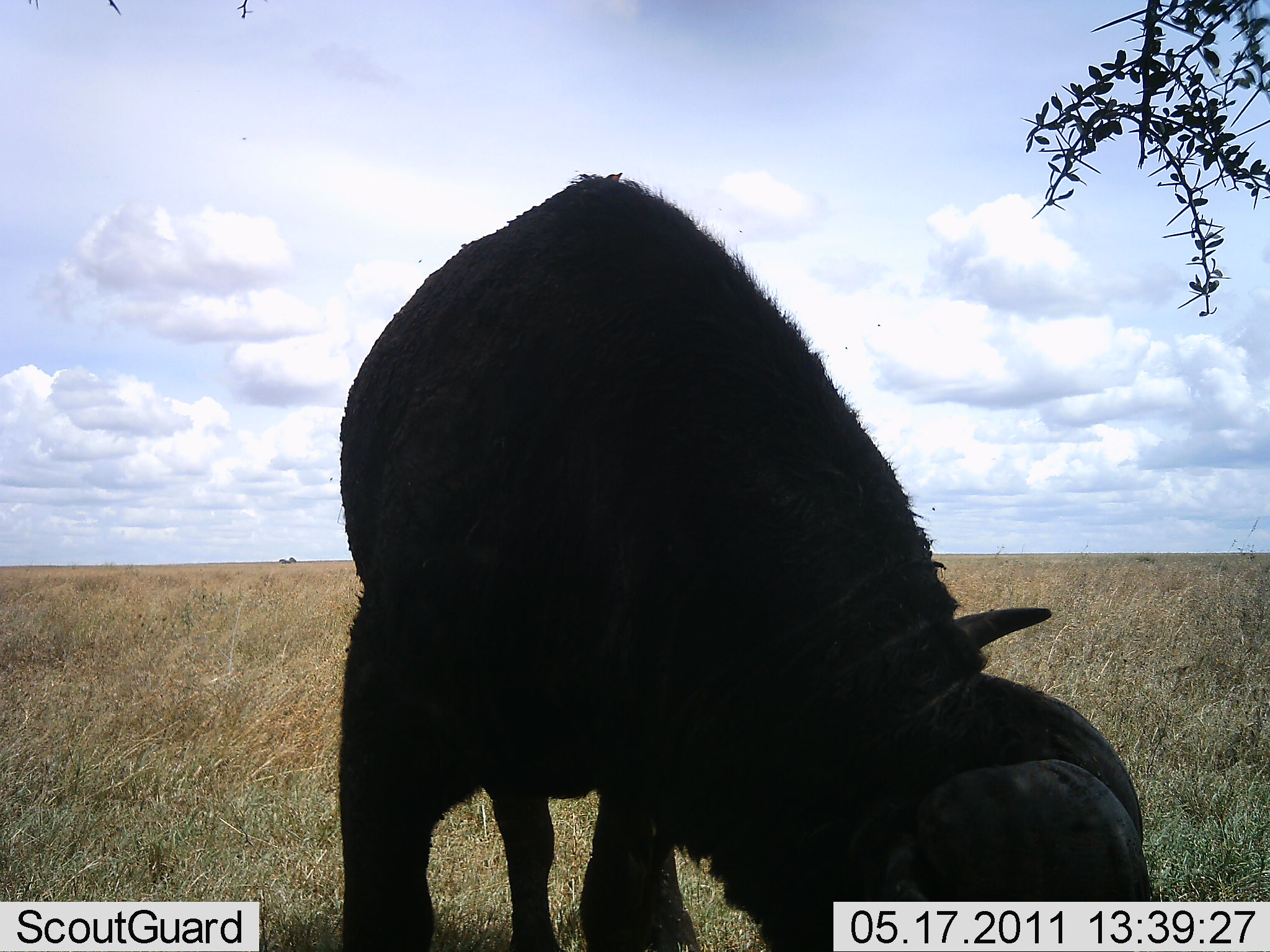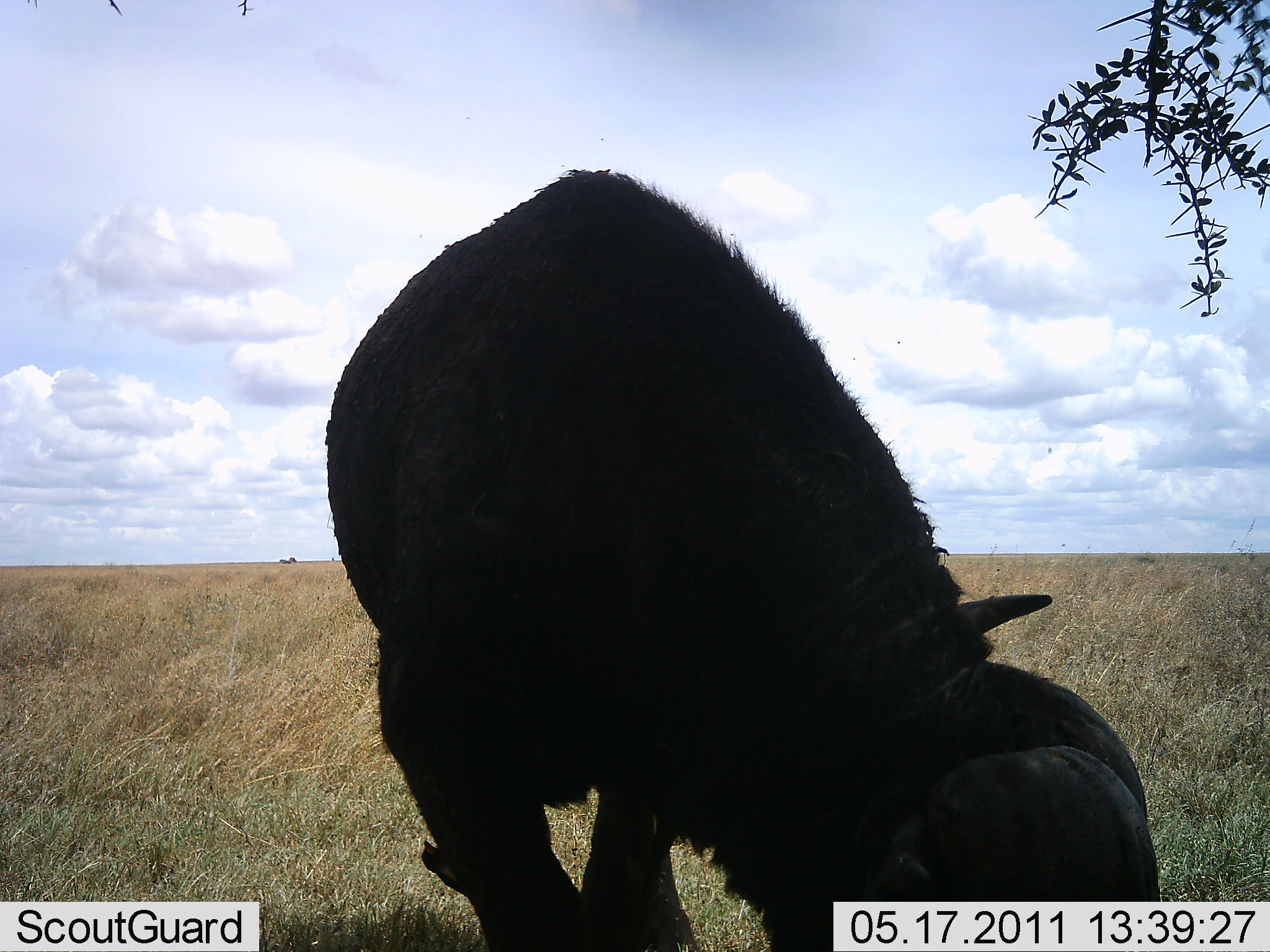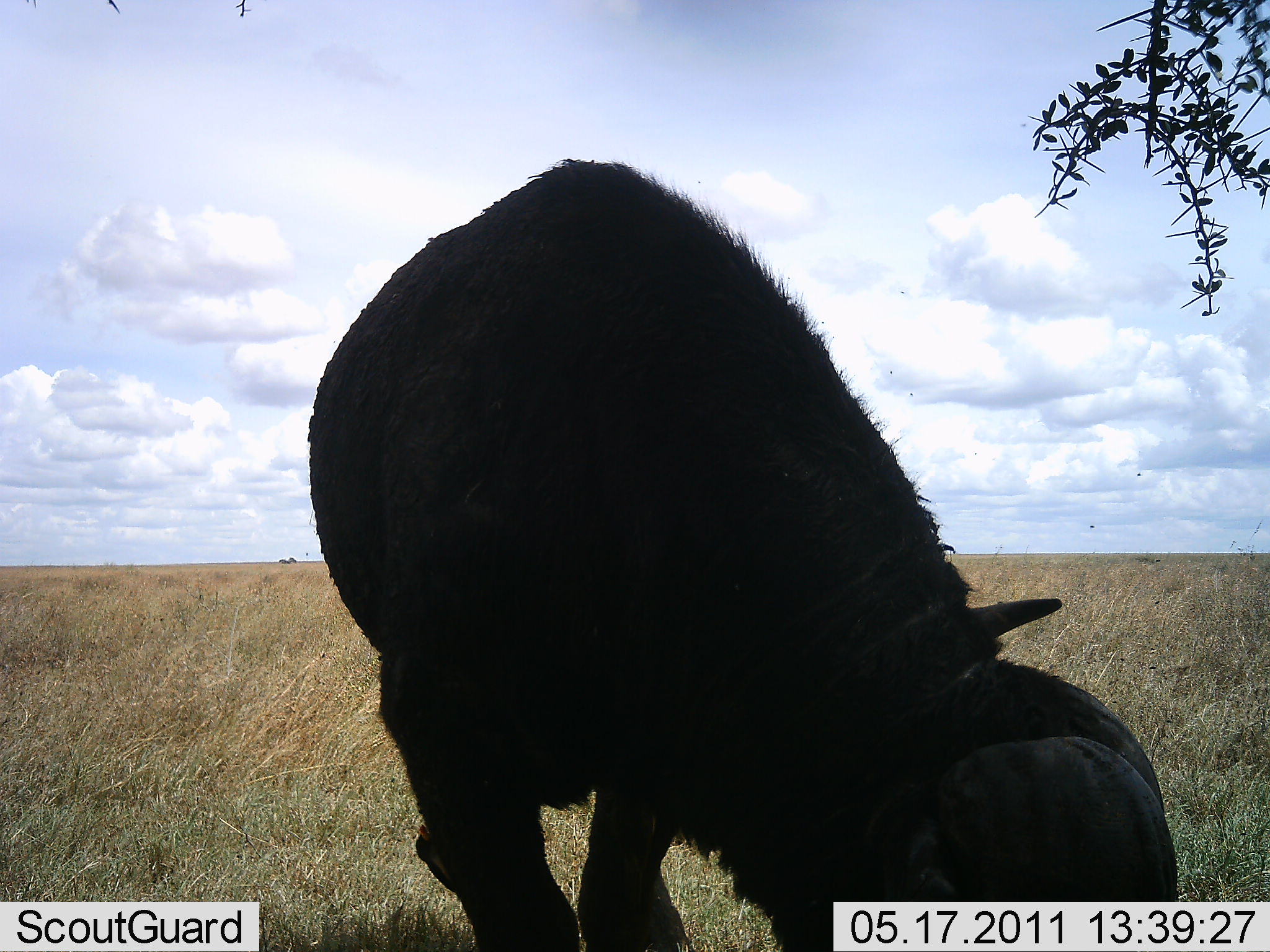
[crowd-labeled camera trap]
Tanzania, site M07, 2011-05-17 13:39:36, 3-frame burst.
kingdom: Animalia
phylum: Chordata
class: Mammalia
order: Artiodactyla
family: Bovidae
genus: Syncerus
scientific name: Syncerus caffer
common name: cape buffalo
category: buffalo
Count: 1.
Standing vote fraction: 20%.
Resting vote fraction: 0%.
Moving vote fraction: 0%.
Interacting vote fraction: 0%.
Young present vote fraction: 0%.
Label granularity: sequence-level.